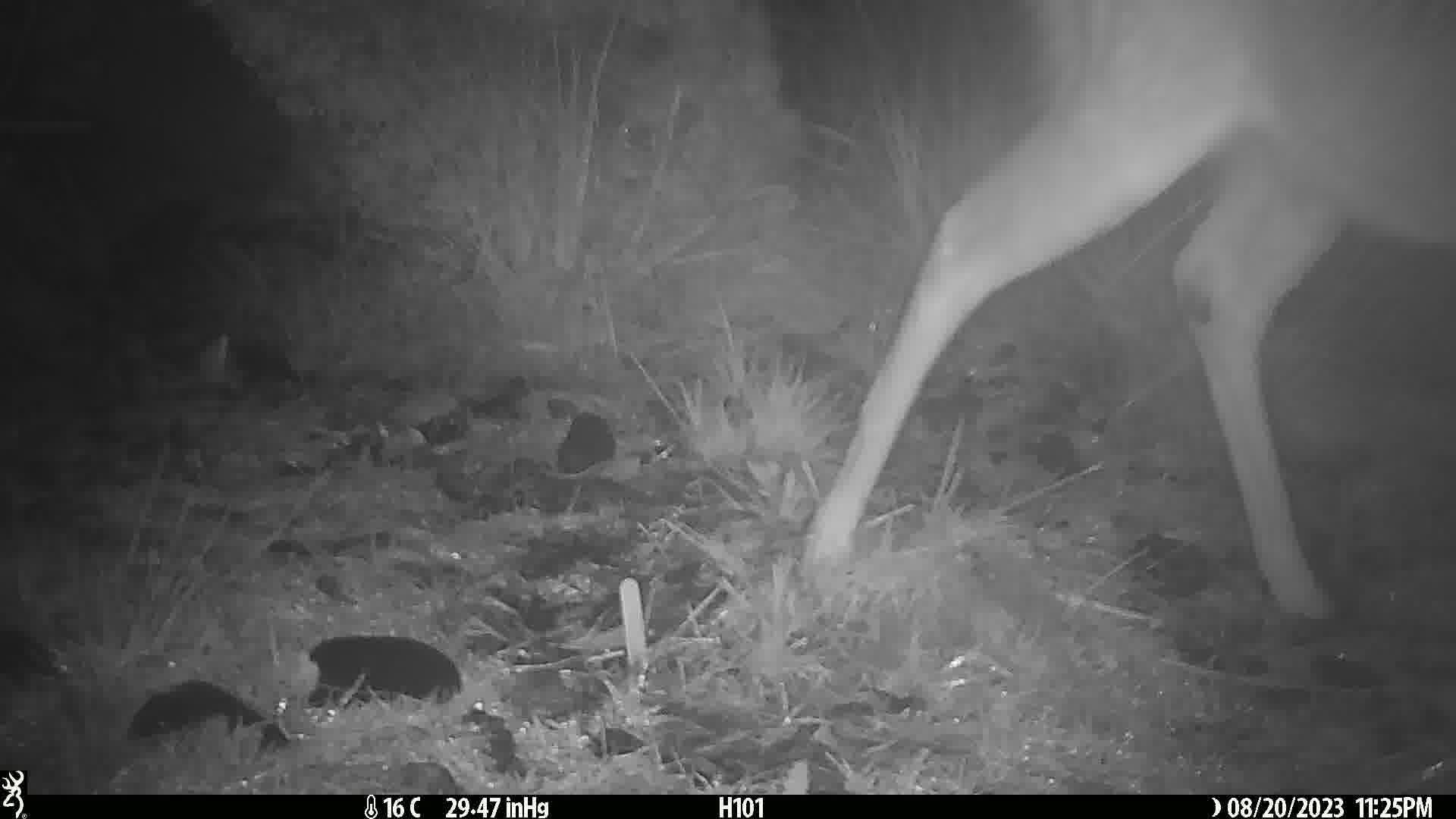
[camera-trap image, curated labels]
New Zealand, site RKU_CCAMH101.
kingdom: Animalia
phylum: Chordata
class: Mammalia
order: Artiodactyla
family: Cervidae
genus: Odocoileus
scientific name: Odocoileus virginianus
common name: white-tailed deer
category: white tailed deer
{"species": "white tailed deer (white-tailed deer) (Odocoileus virginianus)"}